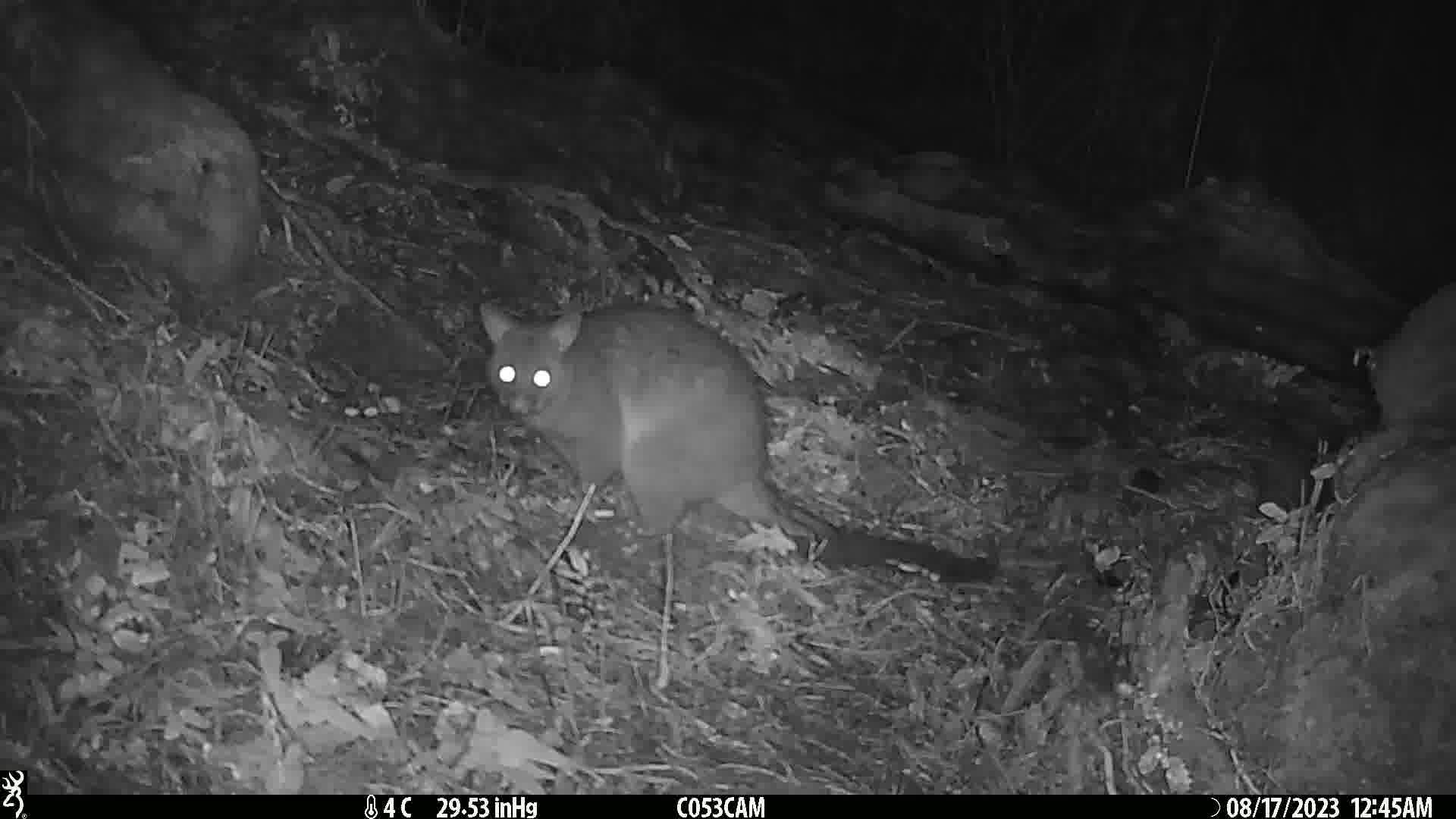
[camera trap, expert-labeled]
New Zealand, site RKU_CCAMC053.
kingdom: Animalia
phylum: Chordata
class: Mammalia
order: Diprotodontia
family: Phalangeridae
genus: Trichosurus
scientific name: Trichosurus vulpecula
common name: common brushtail possum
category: possum